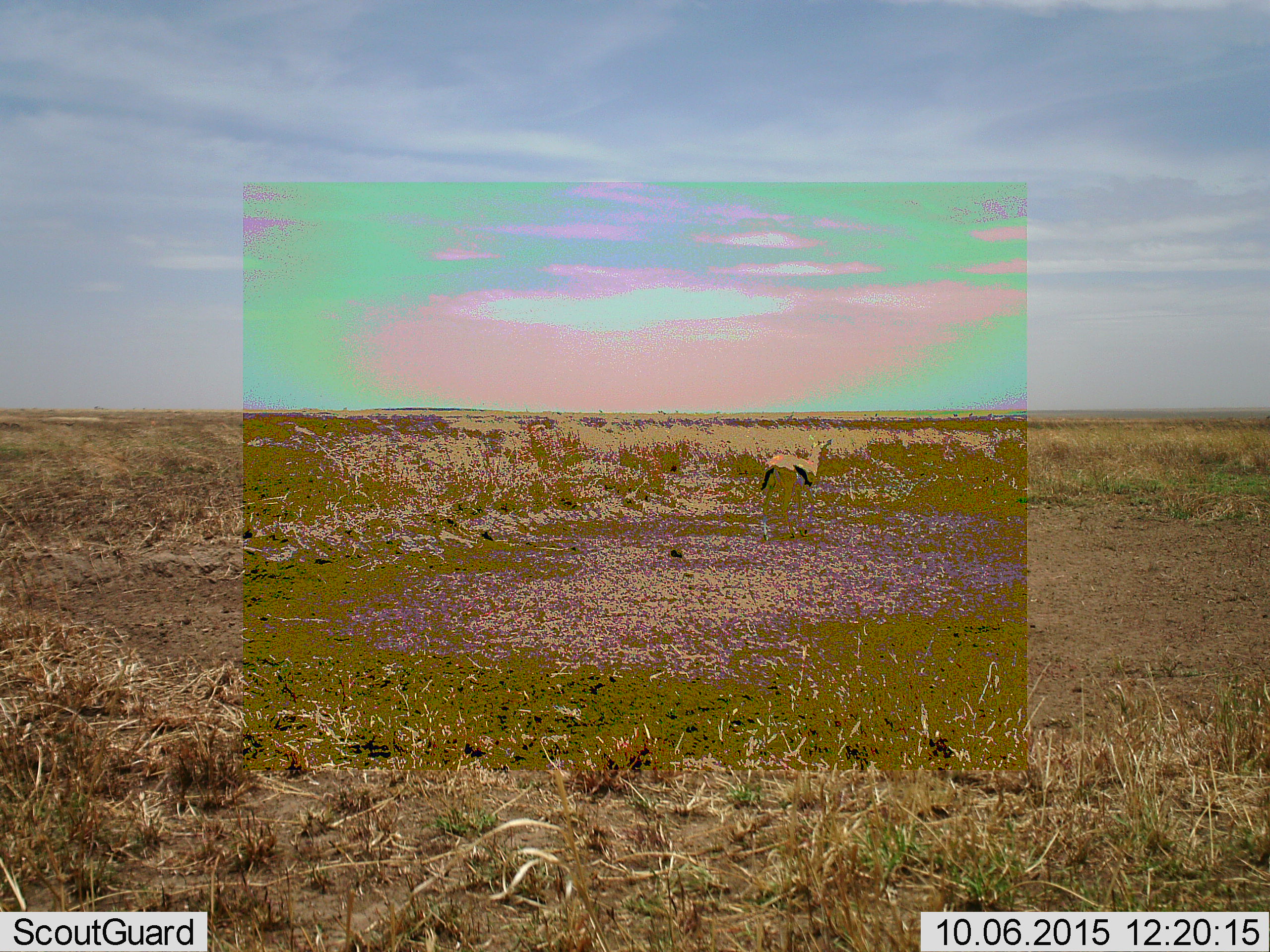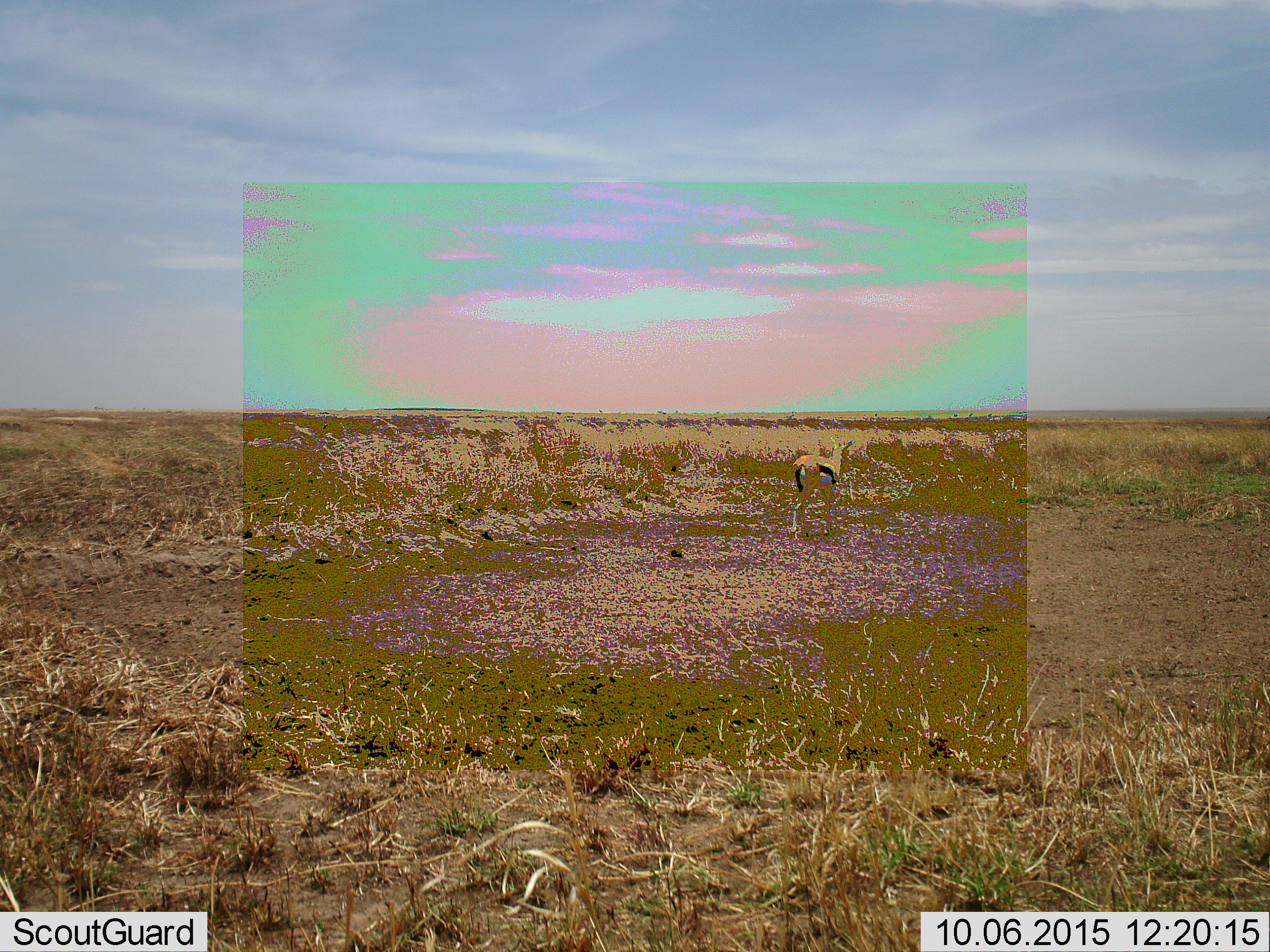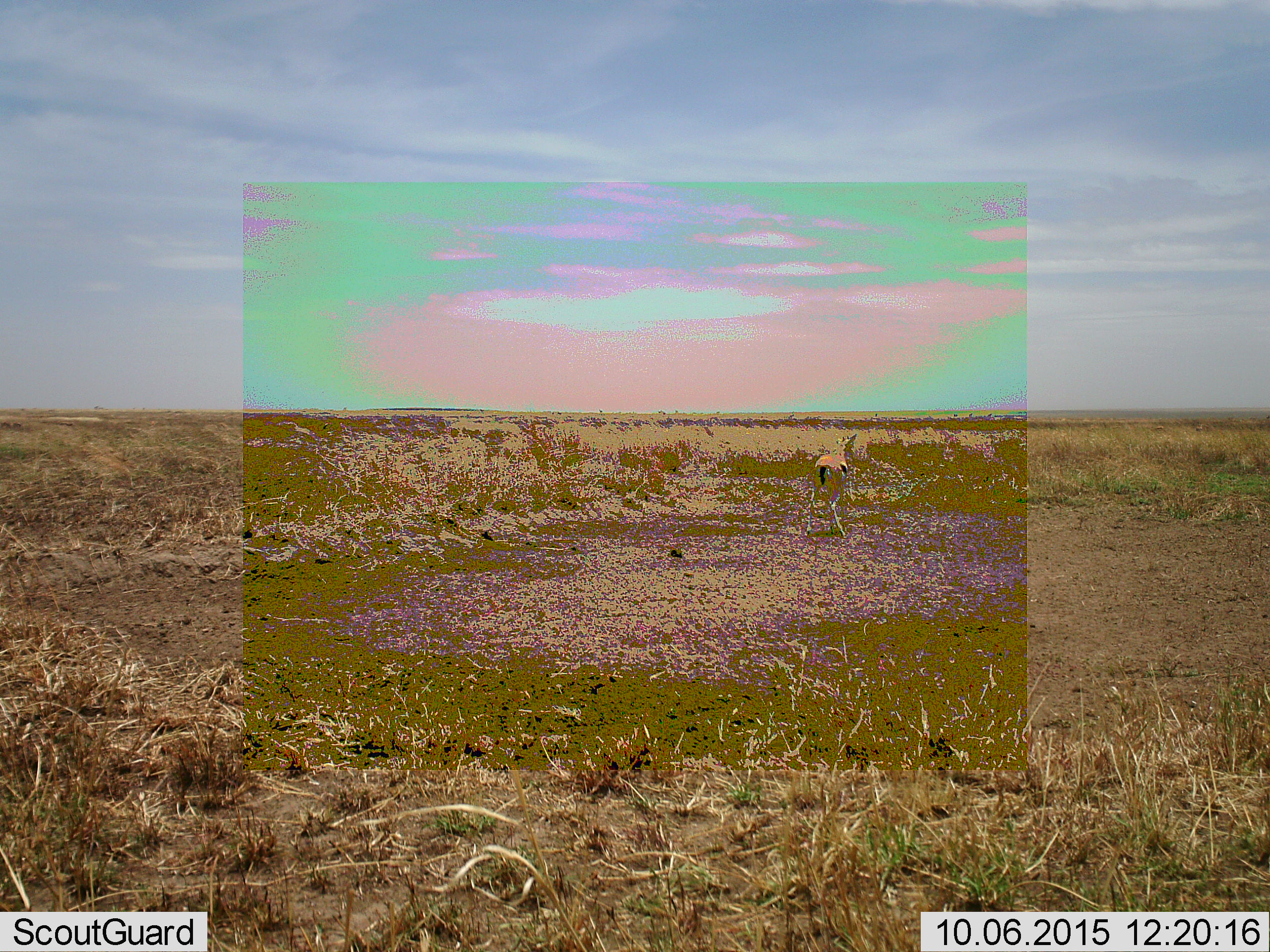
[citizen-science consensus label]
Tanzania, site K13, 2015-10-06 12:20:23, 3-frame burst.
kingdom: Animalia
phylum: Chordata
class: Mammalia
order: Artiodactyla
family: Bovidae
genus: Eudorcas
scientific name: Eudorcas thomsonii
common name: thomson's gazelle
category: gazellethomsons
Gazellethomsons (thomson's gazelle) (Eudorcas thomsonii), count 1. Behavior (volunteer vote fractions): standing 17%, resting 0%, moving 83%, interacting 0%. Young present (vote fraction): 0%. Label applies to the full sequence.